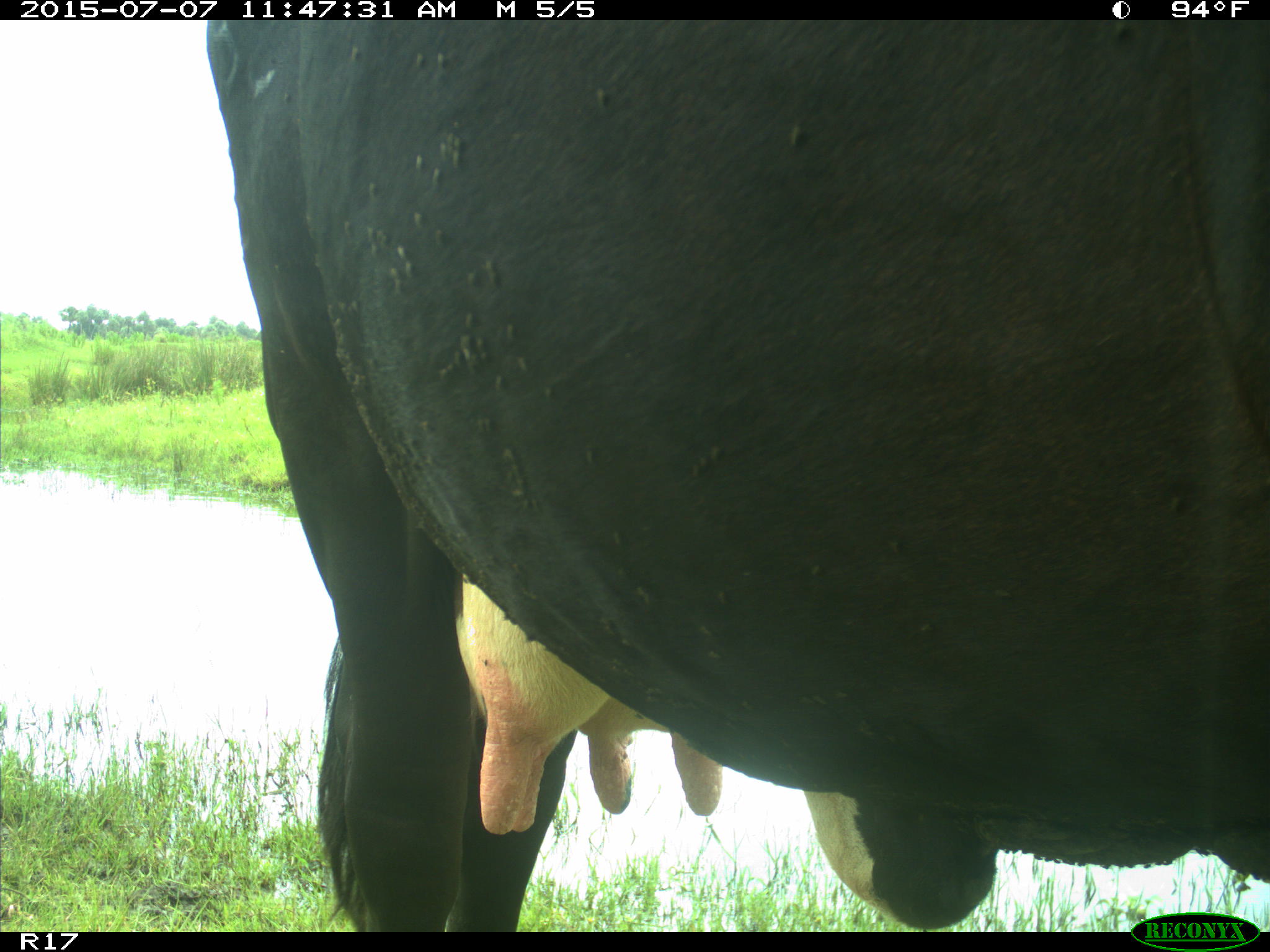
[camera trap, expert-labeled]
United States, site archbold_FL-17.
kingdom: Animalia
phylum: Chordata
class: Mammalia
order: Artiodactyla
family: Bovidae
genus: Bos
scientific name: Bos taurus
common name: domestic cow